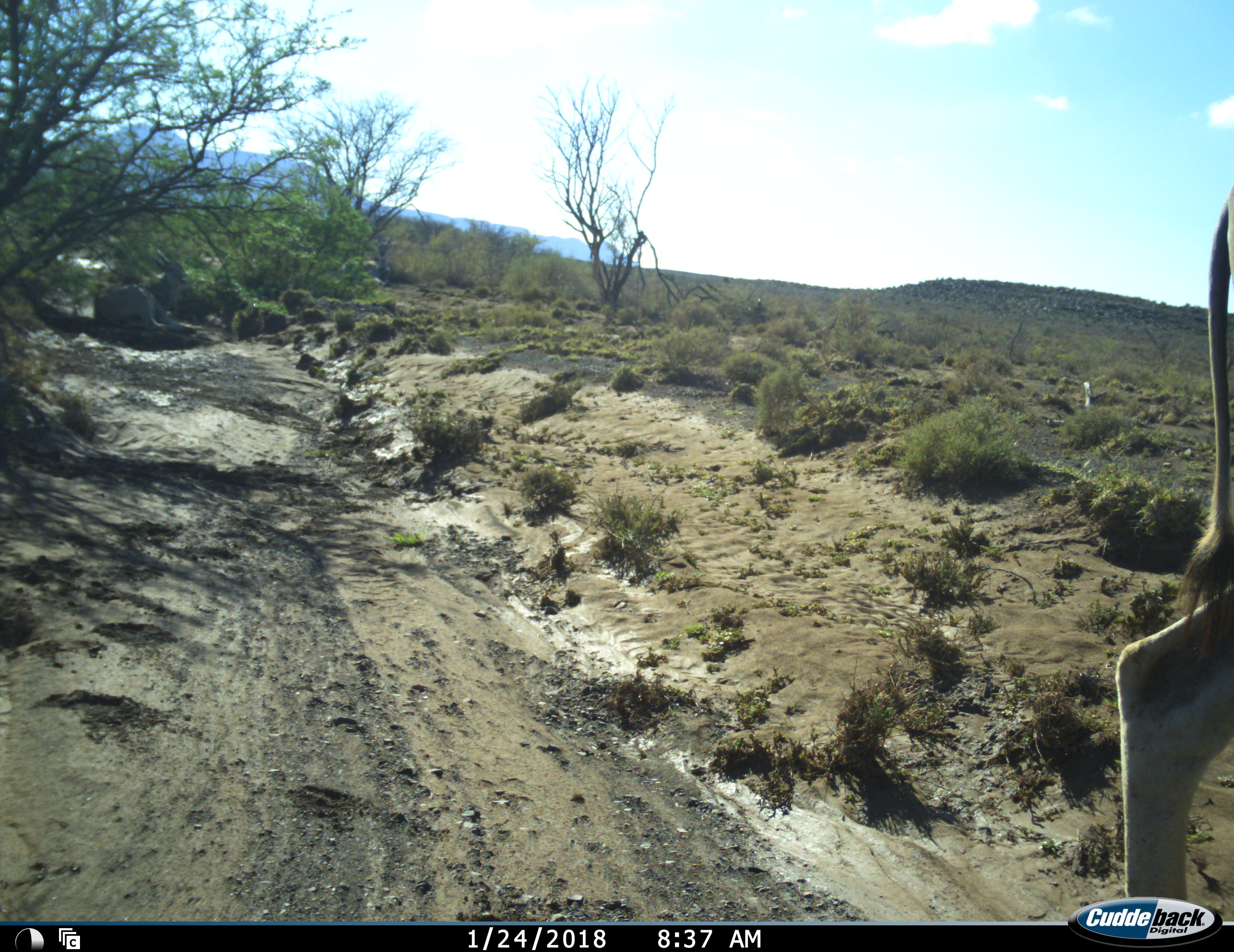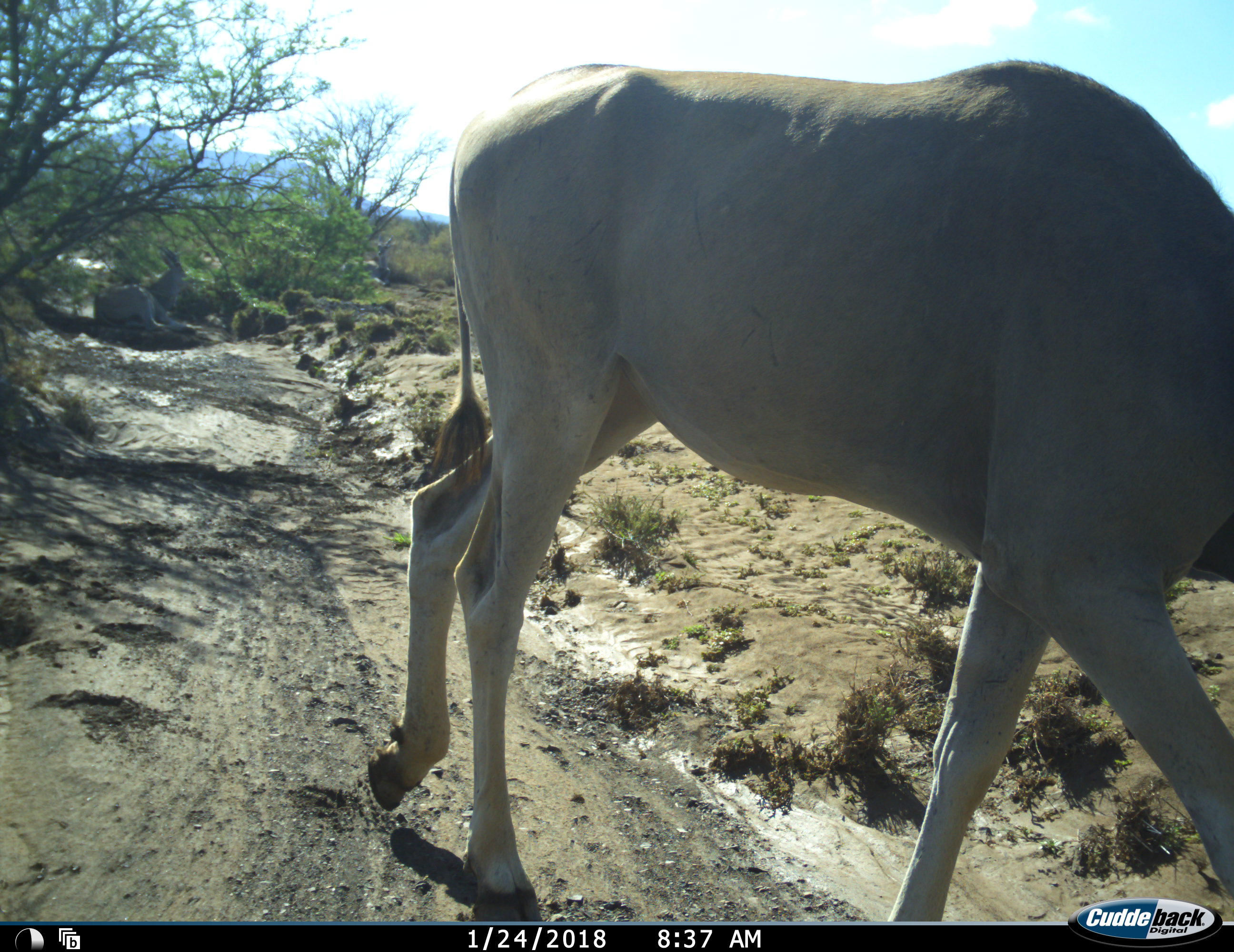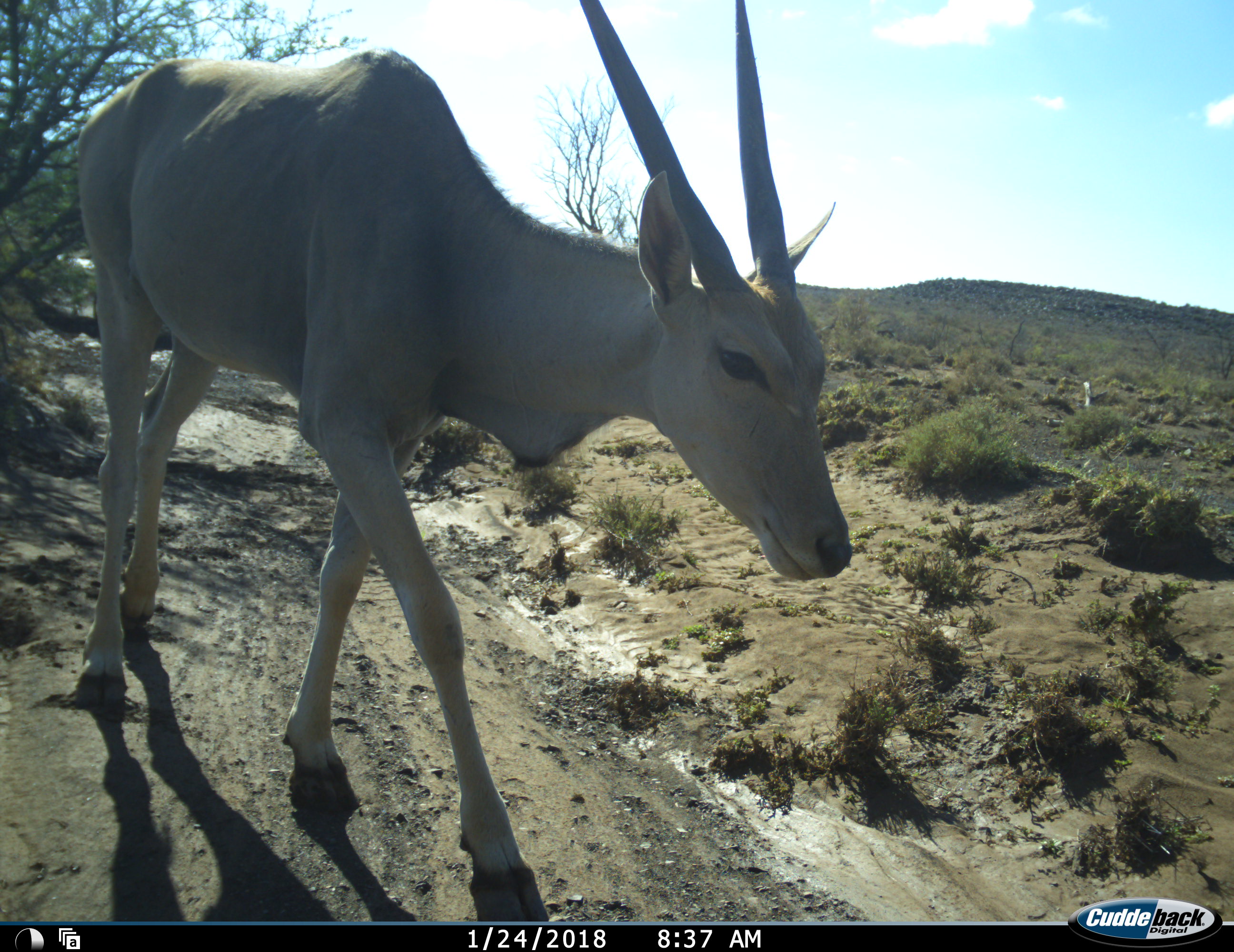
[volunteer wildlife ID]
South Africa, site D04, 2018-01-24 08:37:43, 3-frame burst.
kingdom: Animalia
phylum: Chordata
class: Mammalia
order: Artiodactyla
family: Bovidae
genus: Tragelaphus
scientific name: Tragelaphus oryx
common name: eland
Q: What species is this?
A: Eland (Tragelaphus oryx).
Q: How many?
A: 1.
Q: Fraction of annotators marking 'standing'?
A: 0%.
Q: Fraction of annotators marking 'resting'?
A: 0%.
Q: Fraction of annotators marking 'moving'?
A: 100%.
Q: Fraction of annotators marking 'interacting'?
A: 0%.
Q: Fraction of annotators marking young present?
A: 0%.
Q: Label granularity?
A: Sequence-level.